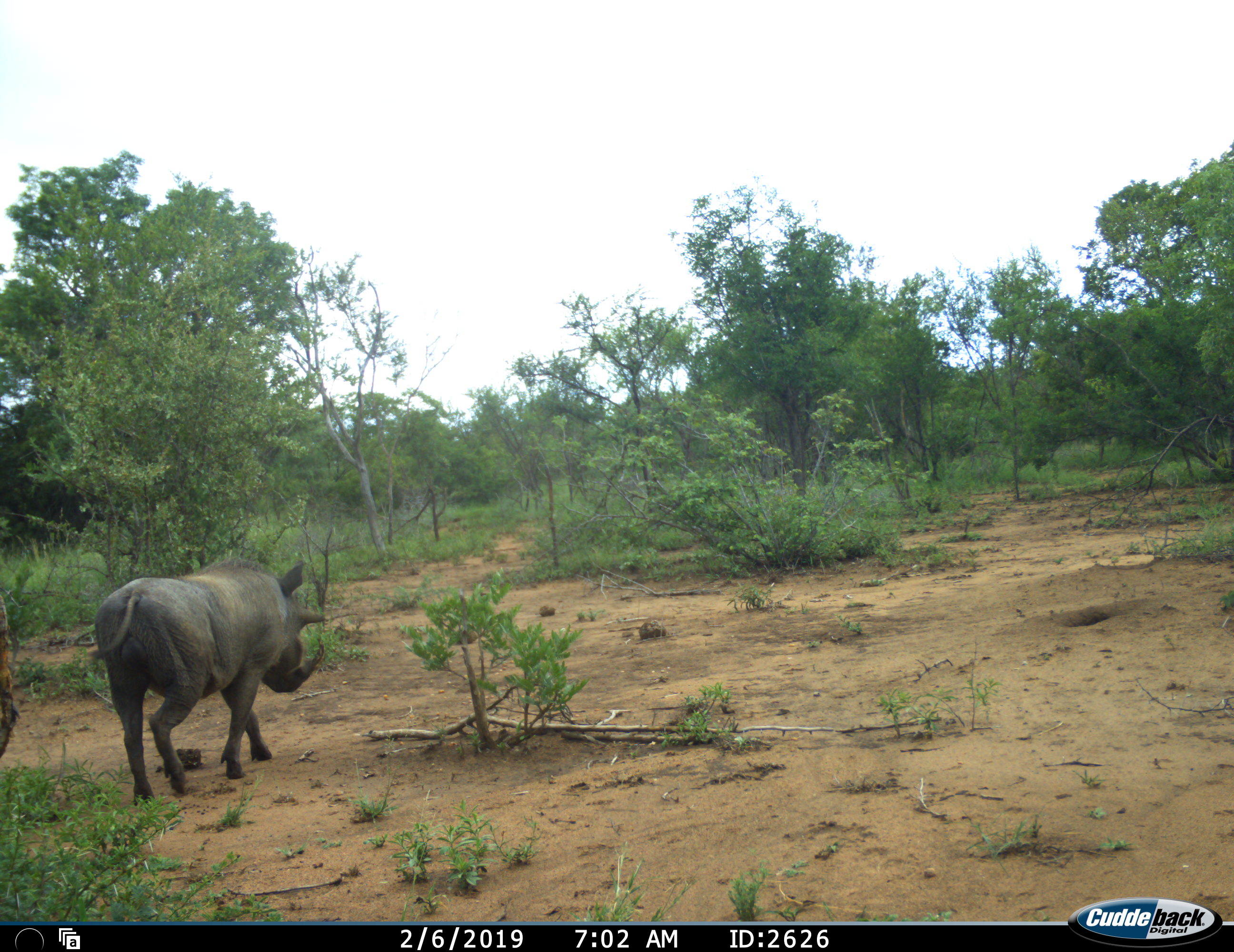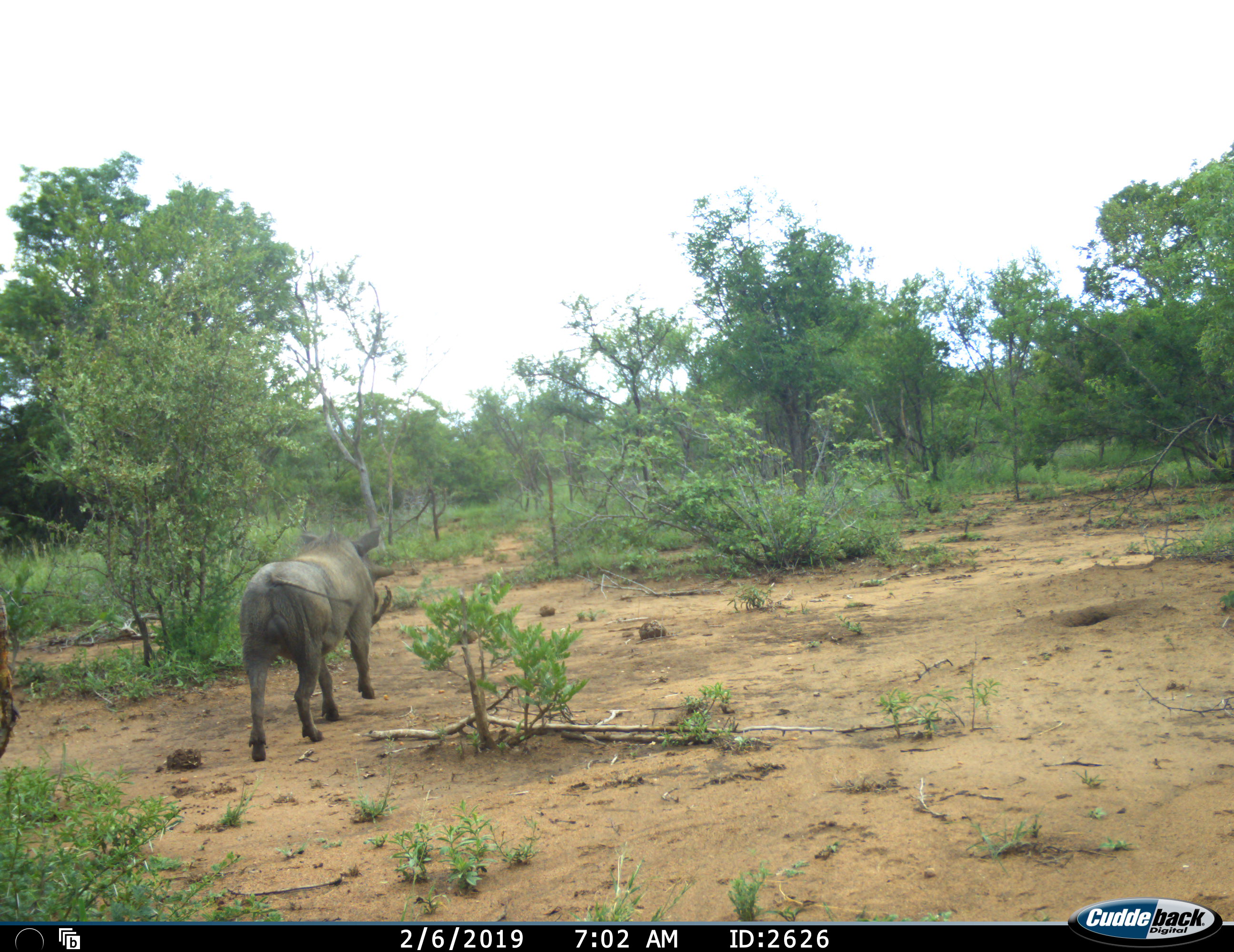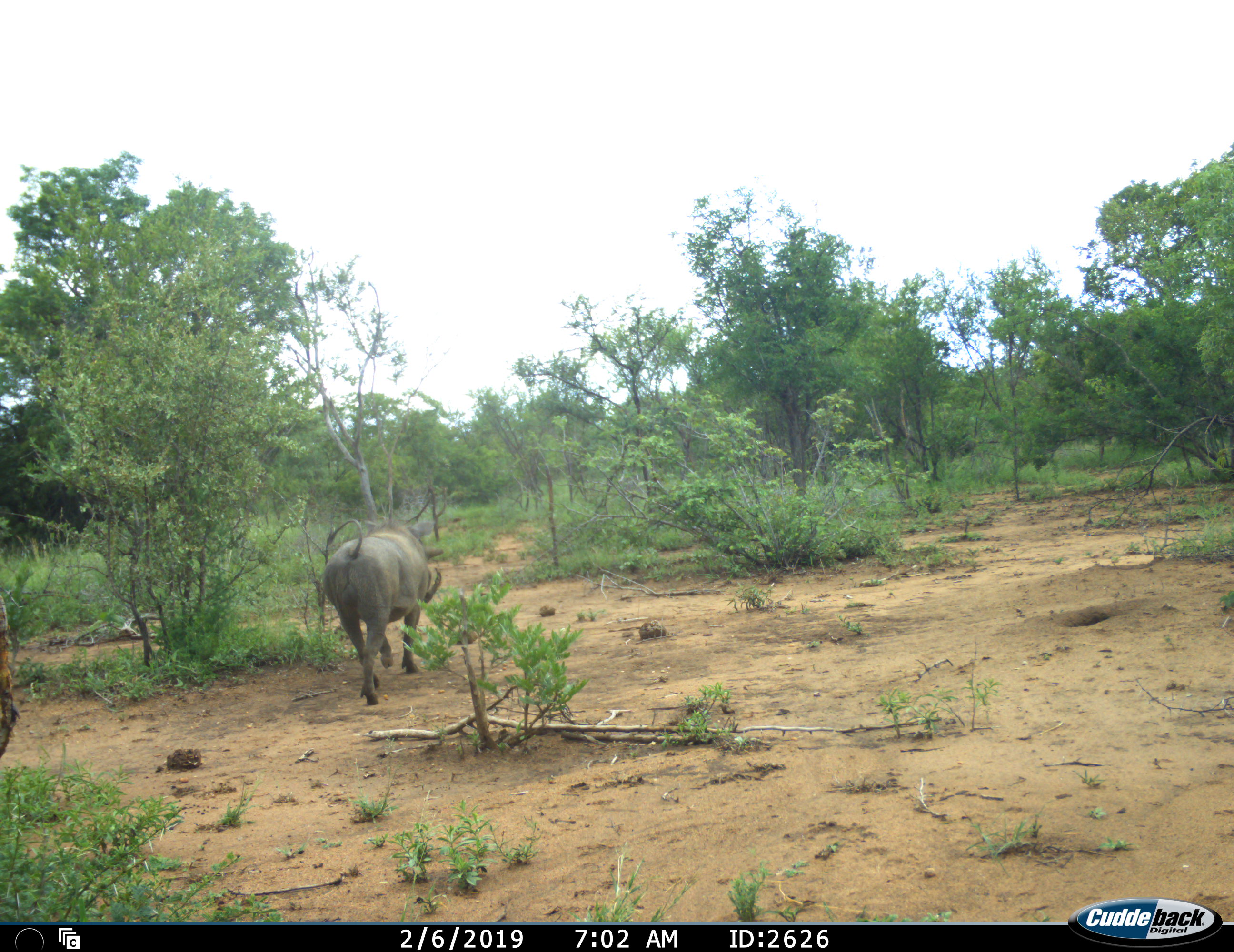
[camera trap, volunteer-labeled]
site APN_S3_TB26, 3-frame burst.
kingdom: Animalia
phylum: Chordata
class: Mammalia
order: Artiodactyla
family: Suidae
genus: Phacochoerus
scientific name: Phacochoerus africanus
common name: warthog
Warthog (Phacochoerus africanus), count 1. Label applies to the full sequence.